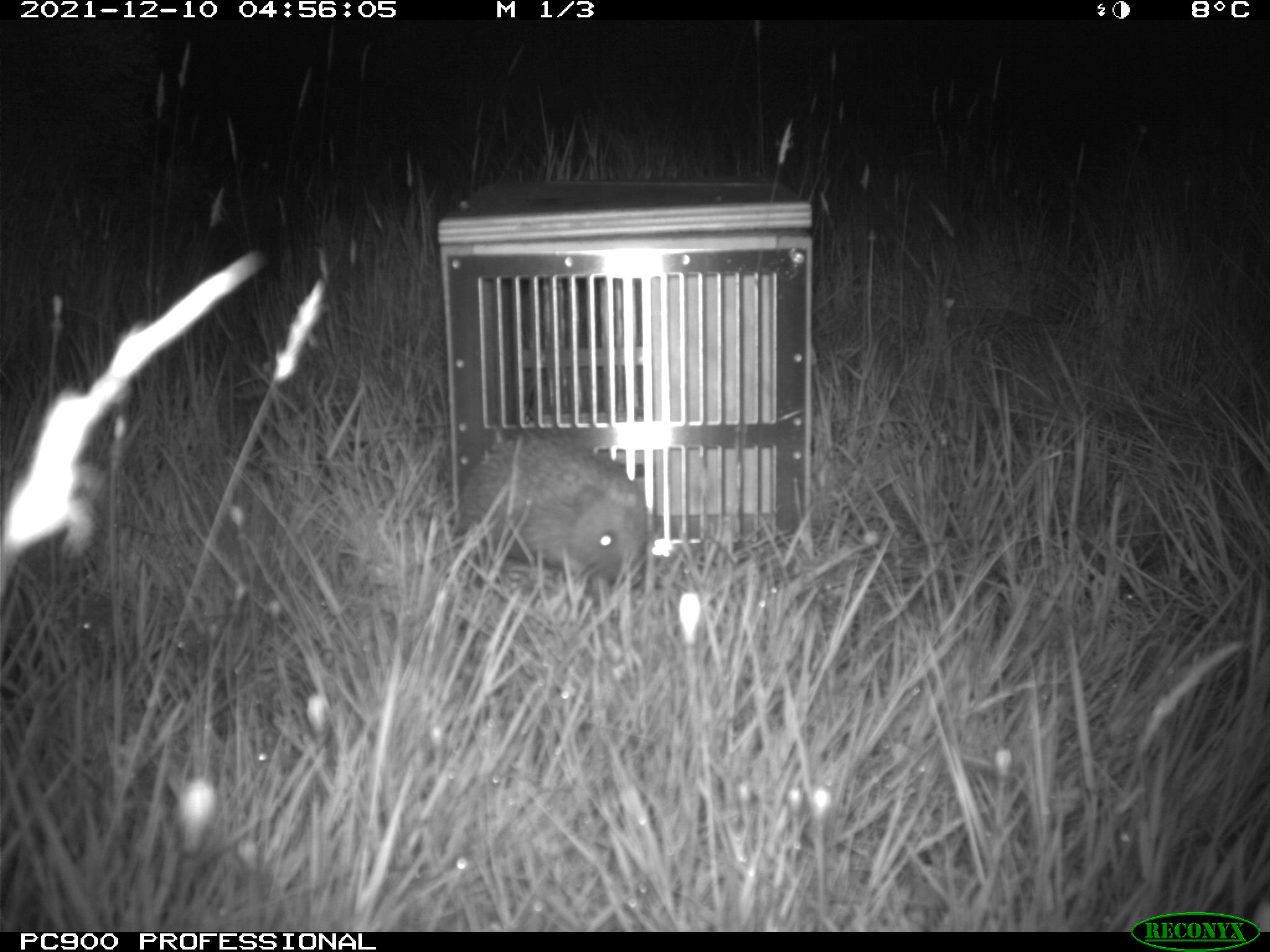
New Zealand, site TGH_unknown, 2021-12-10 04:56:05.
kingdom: Animalia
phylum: Chordata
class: Mammalia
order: Eulipotyphla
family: Erinaceidae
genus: Erinaceus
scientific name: Erinaceus europaeus europaeus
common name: european hedgehog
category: hedgehog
Hedgehog (european hedgehog) (Erinaceus europaeus europaeus).